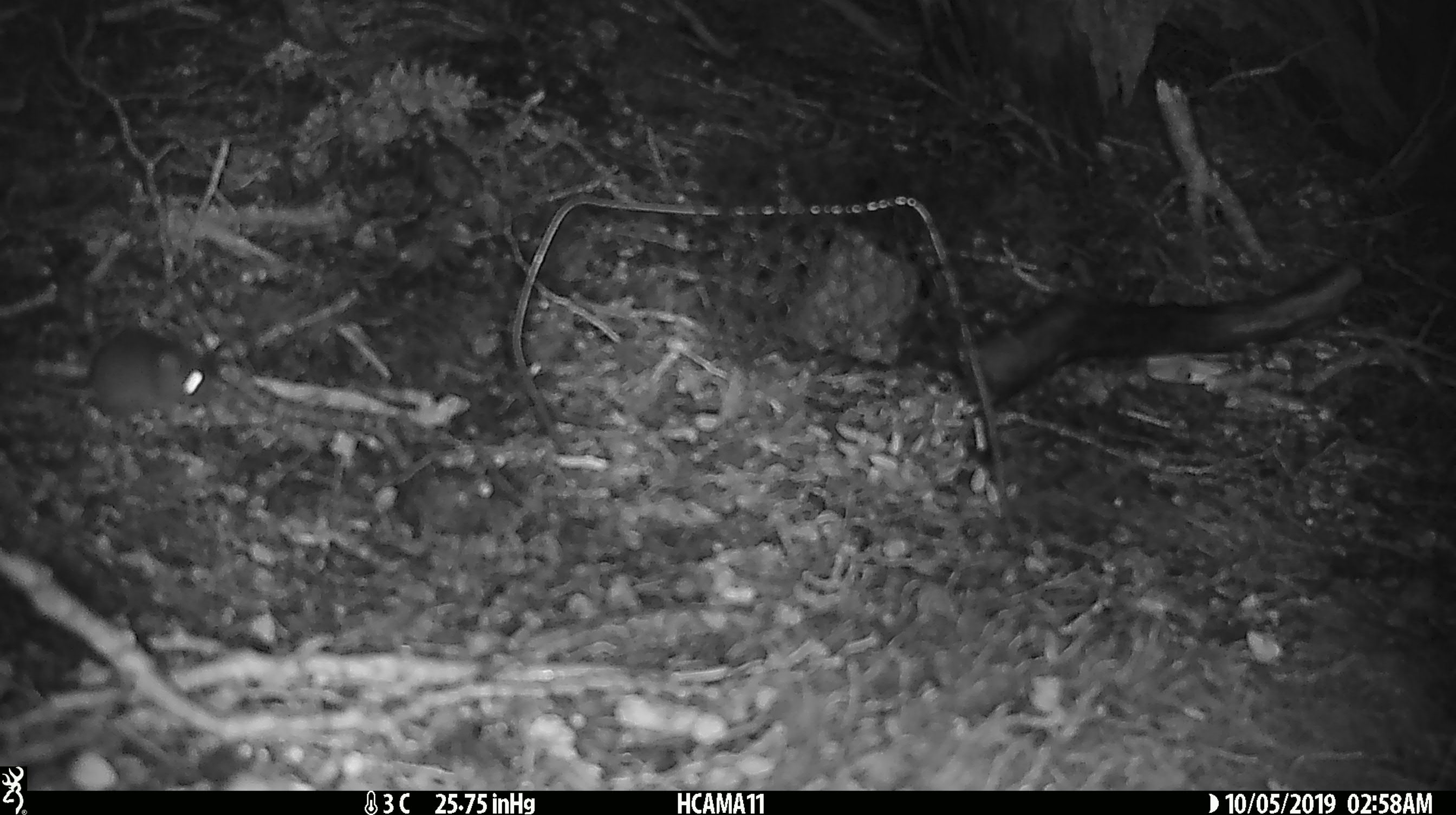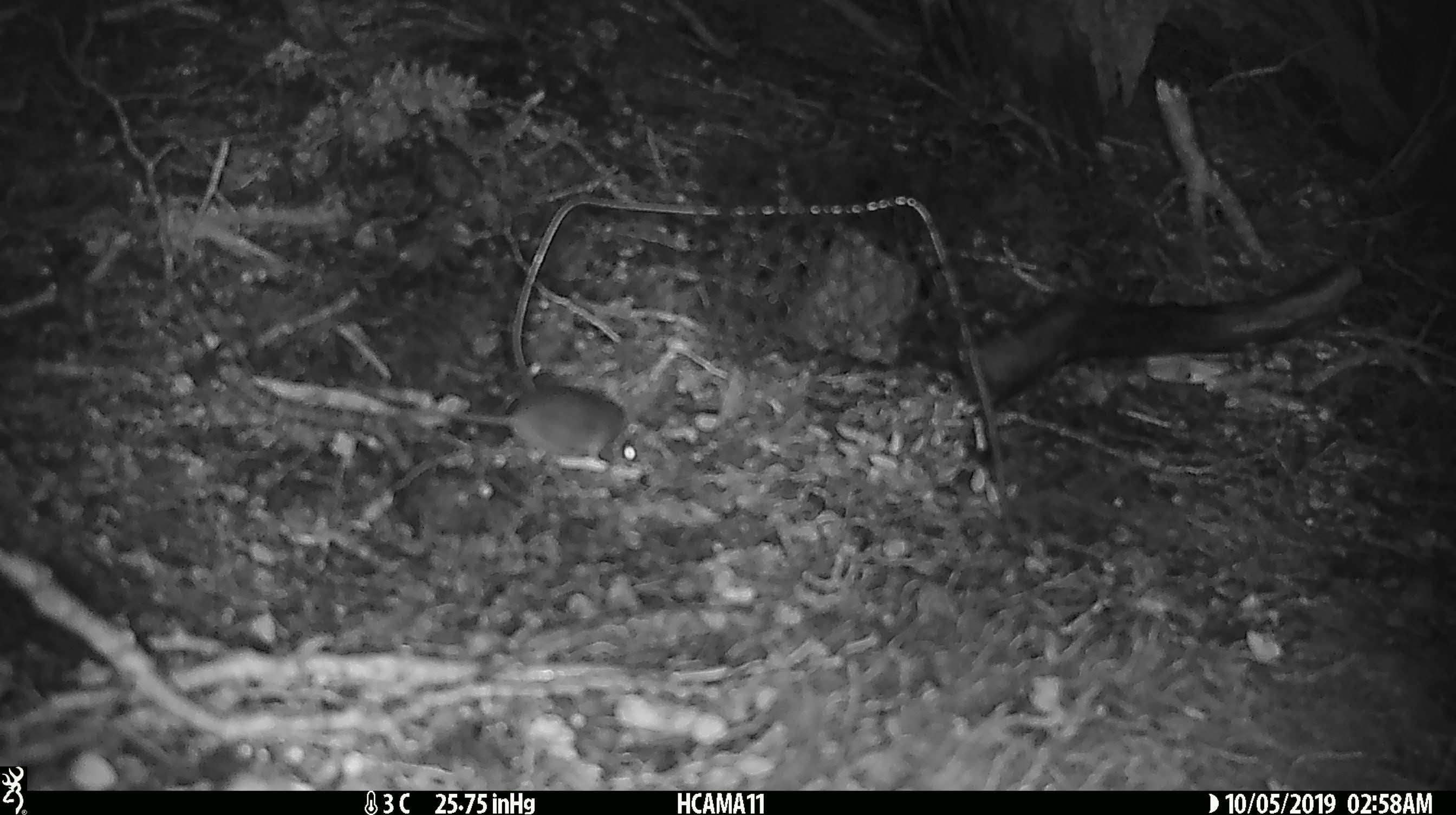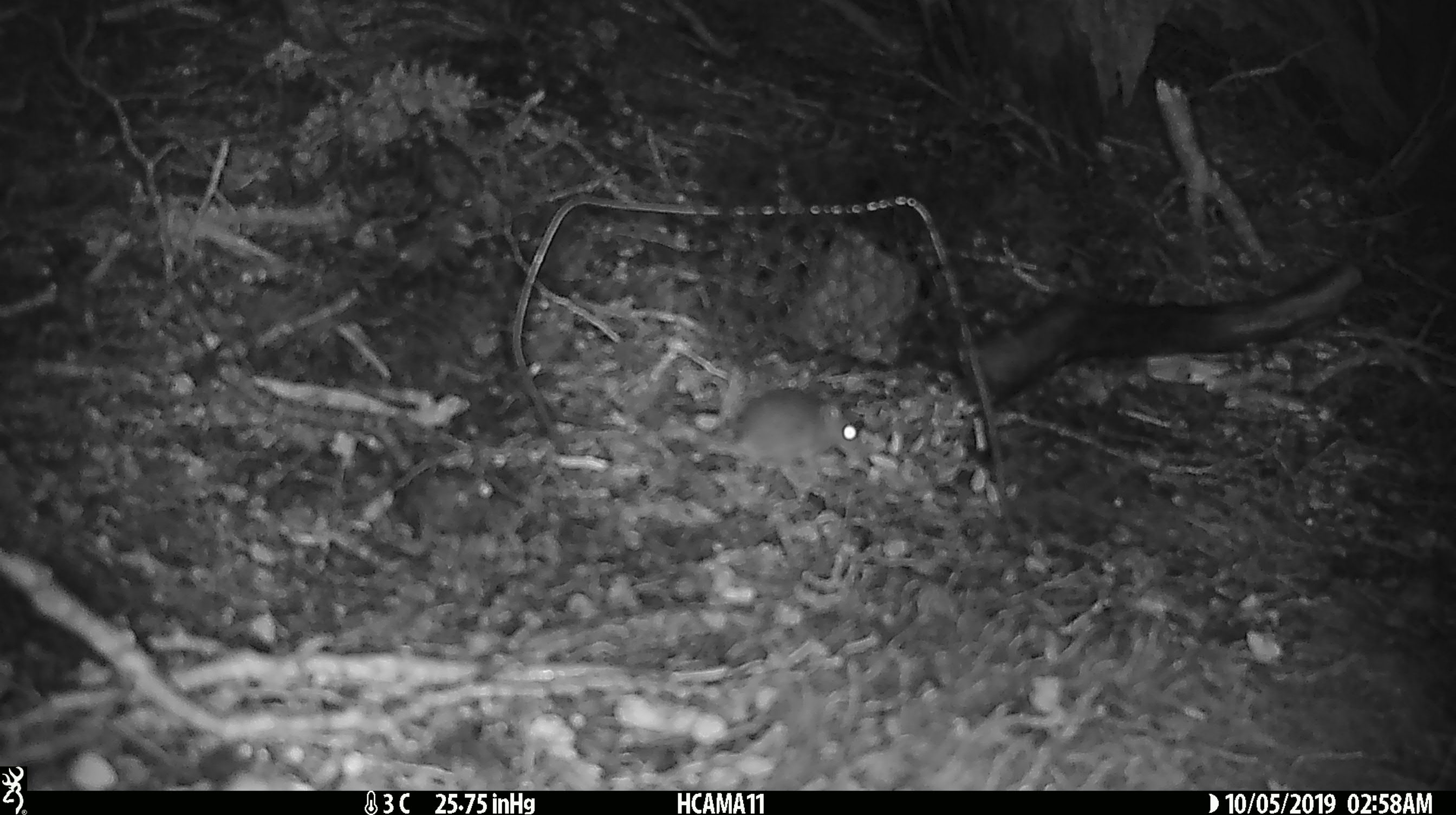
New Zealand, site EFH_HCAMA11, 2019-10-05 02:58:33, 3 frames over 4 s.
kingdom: Animalia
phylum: Chordata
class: Mammalia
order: Rodentia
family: Muridae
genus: Mus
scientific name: Mus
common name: mouse